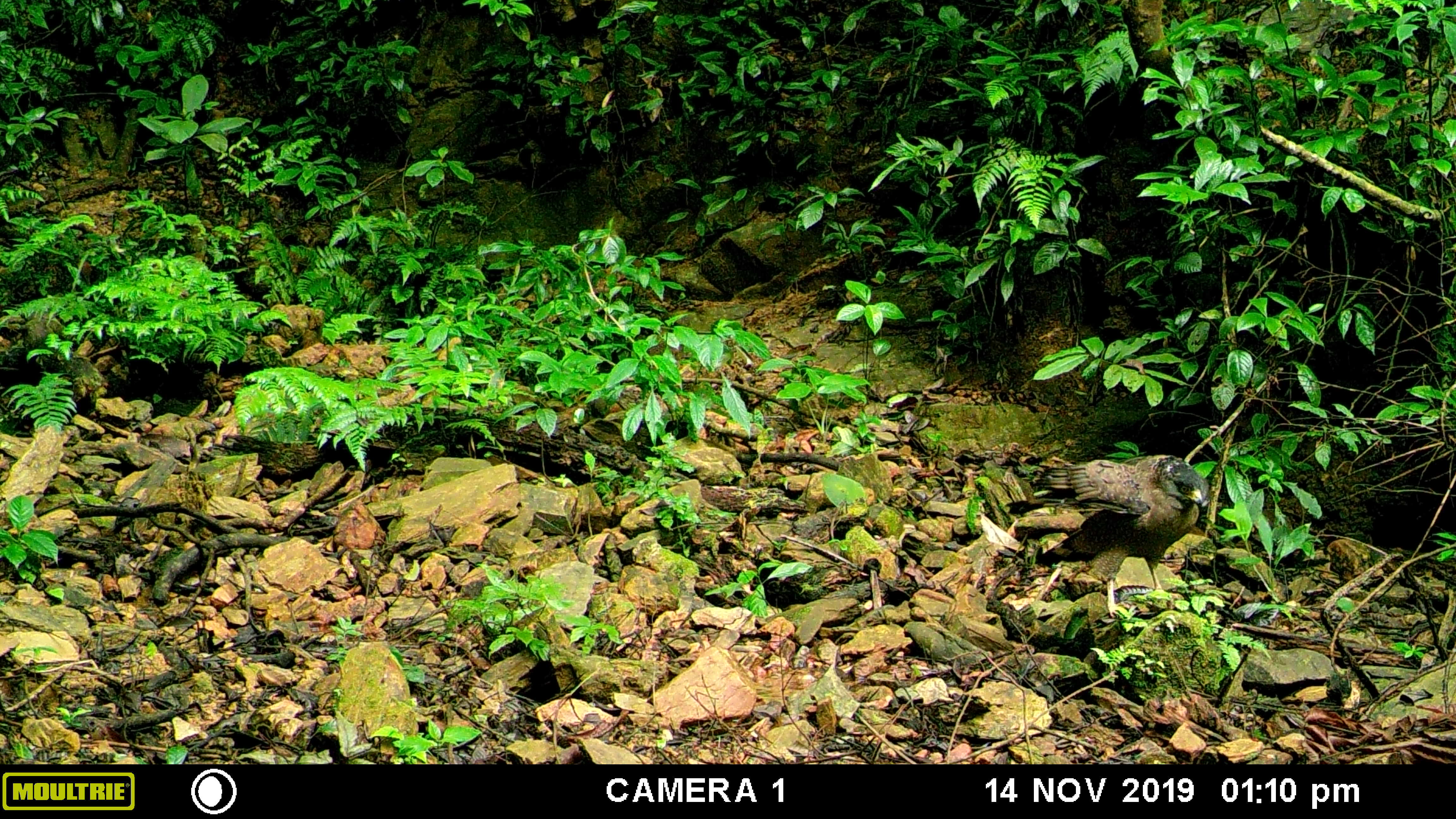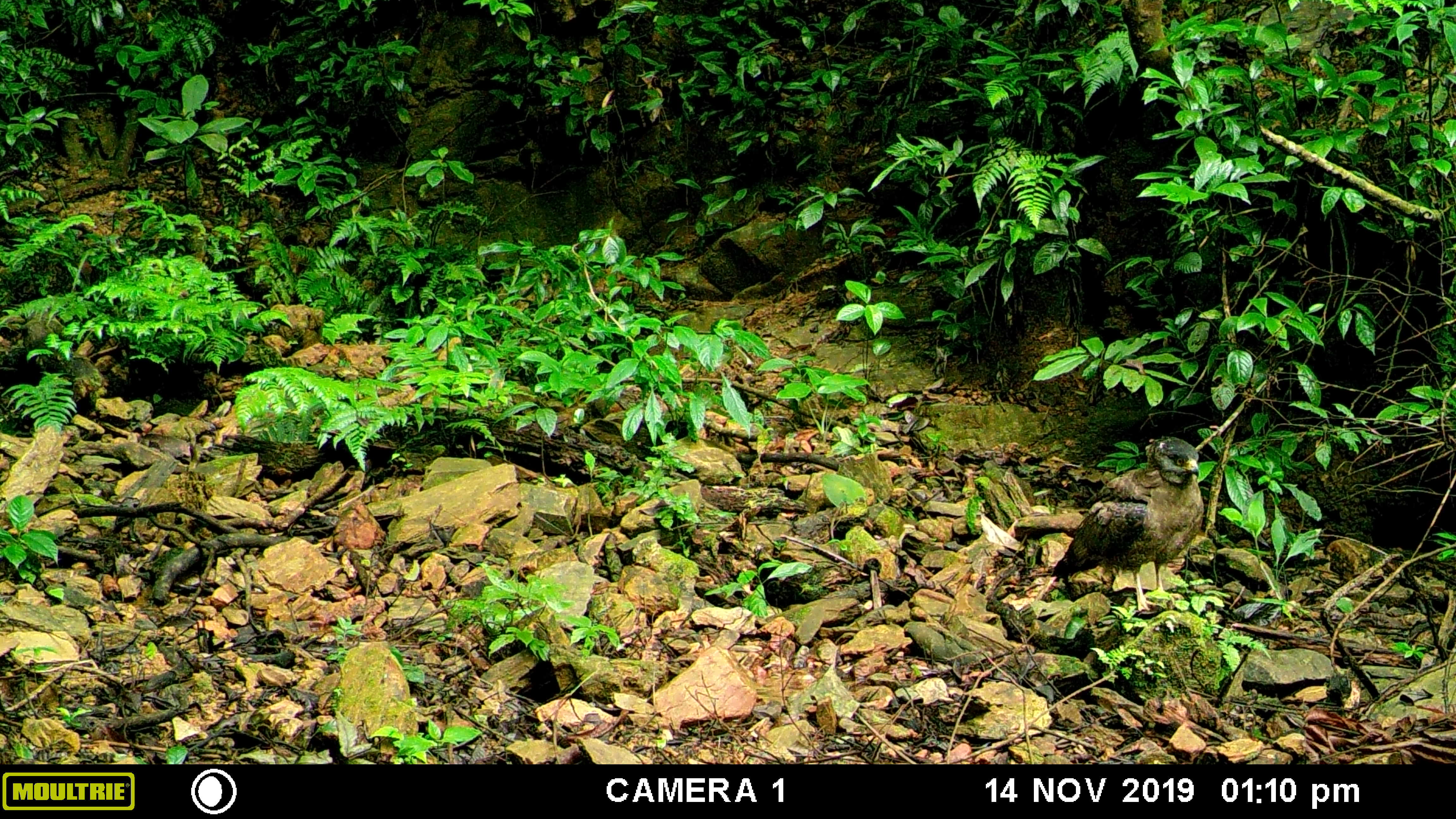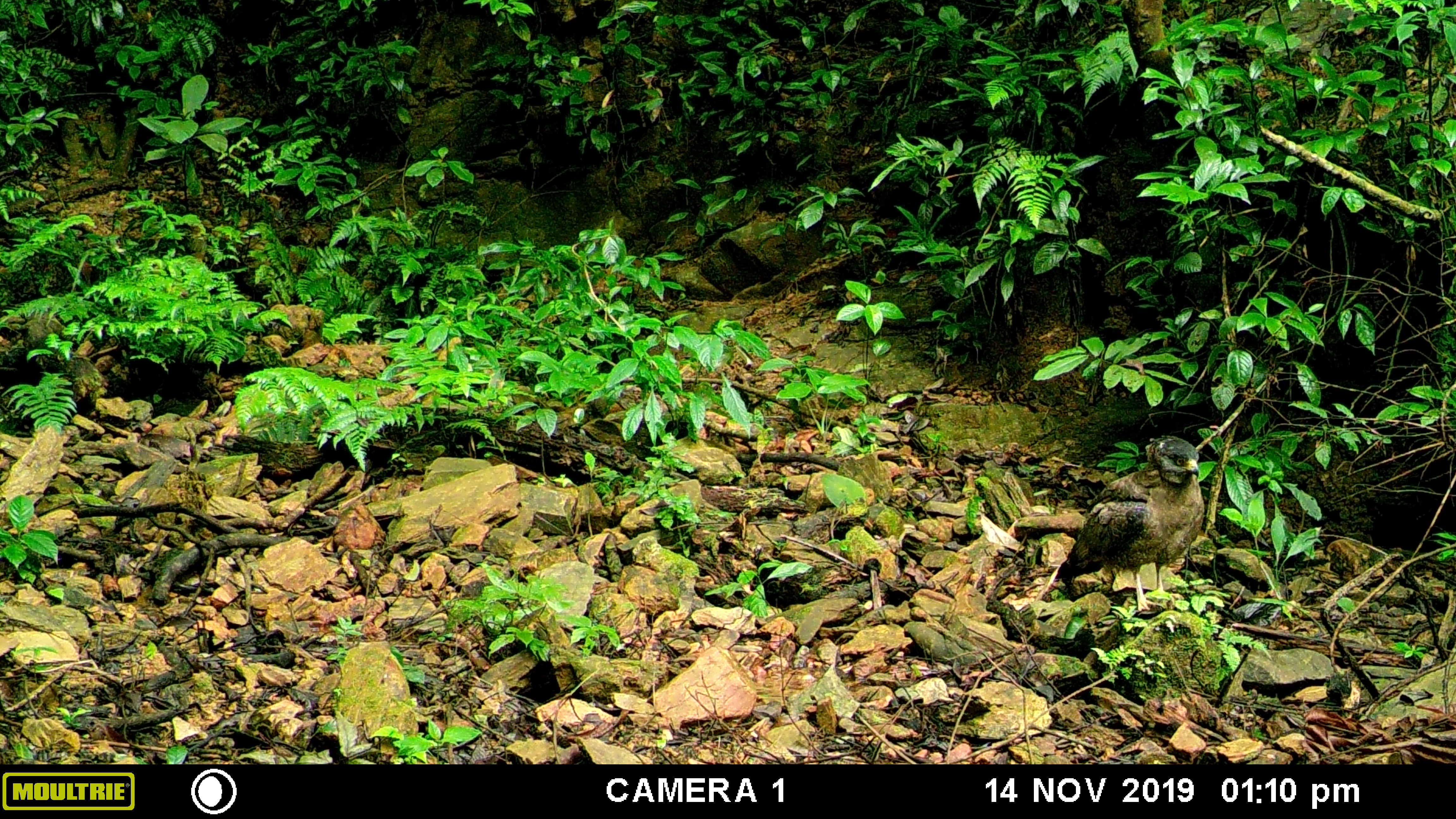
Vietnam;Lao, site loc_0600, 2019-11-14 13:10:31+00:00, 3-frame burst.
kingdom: Animalia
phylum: Chordata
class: Aves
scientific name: Aves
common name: bird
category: unidentified bird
Unidentified bird (bird) (Aves). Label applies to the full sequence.